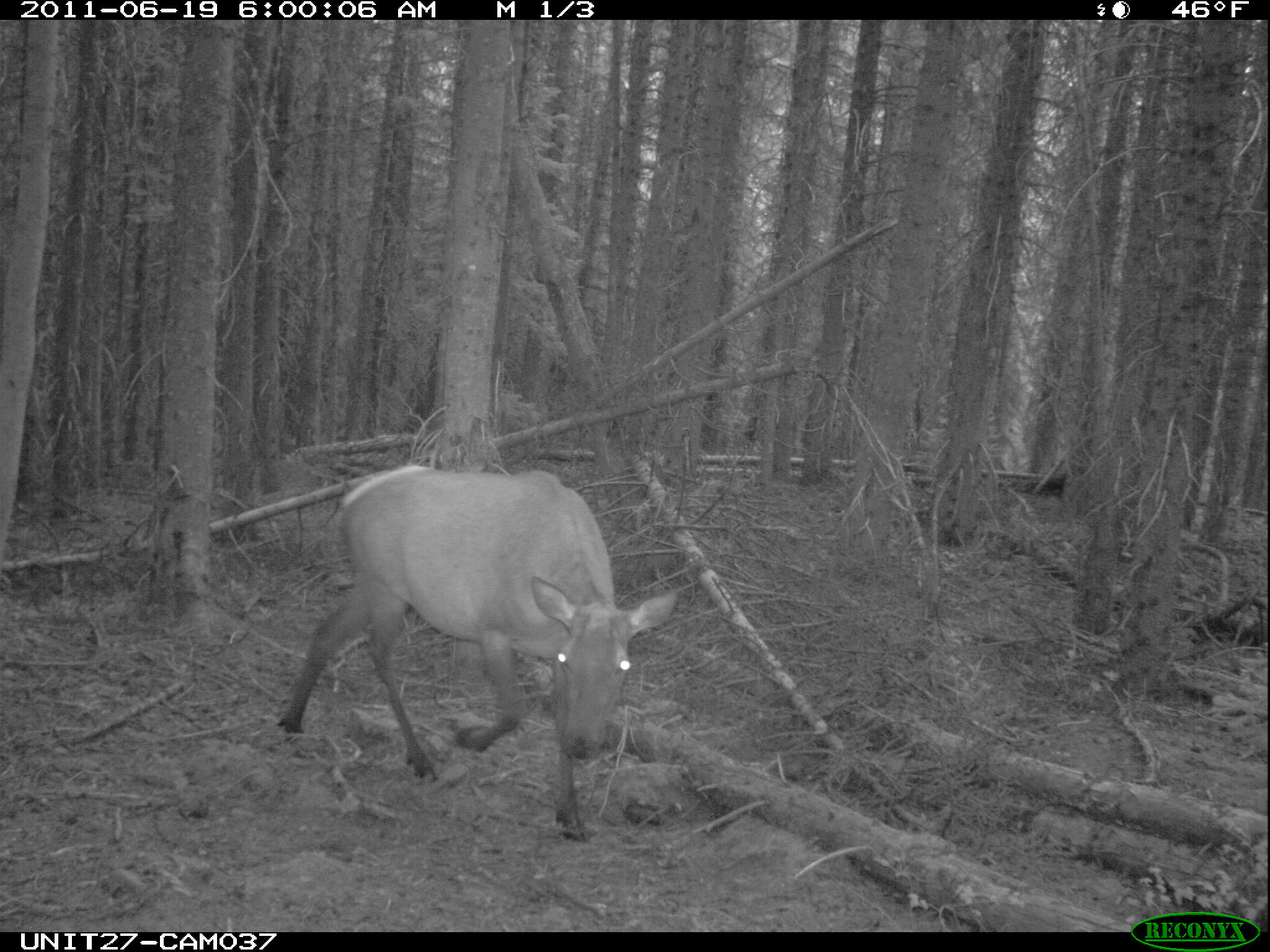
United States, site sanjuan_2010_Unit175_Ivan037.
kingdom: Animalia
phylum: Chordata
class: Mammalia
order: Artiodactyla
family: Cervidae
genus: Cervus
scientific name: Cervus elaphus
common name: red deer